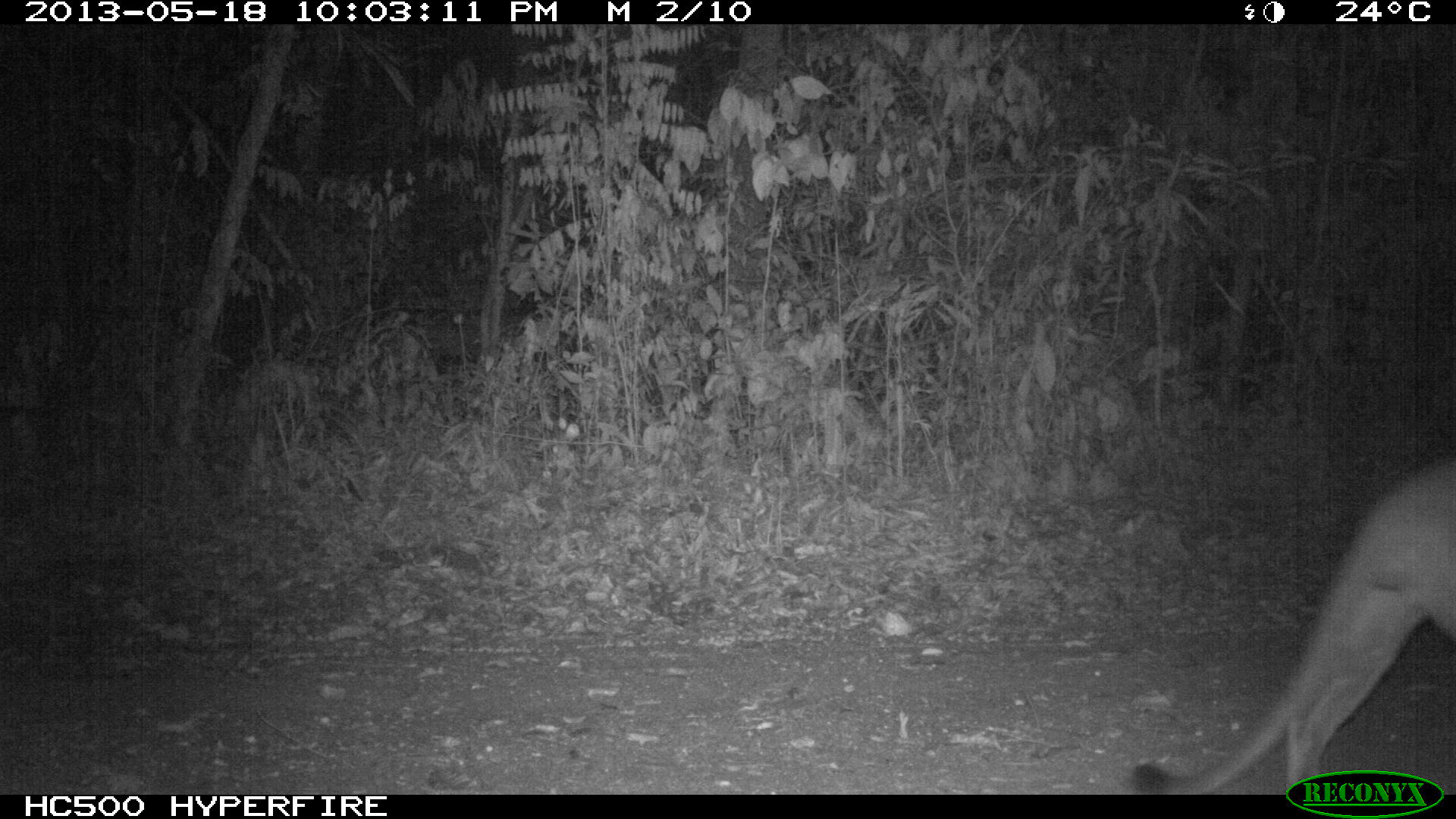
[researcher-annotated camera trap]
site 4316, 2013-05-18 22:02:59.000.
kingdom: Animalia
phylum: Chordata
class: Mammalia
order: Carnivora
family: Felidae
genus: Puma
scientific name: Puma concolor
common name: mountain lion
Puma concolor (mountain lion), count 1, sex male.